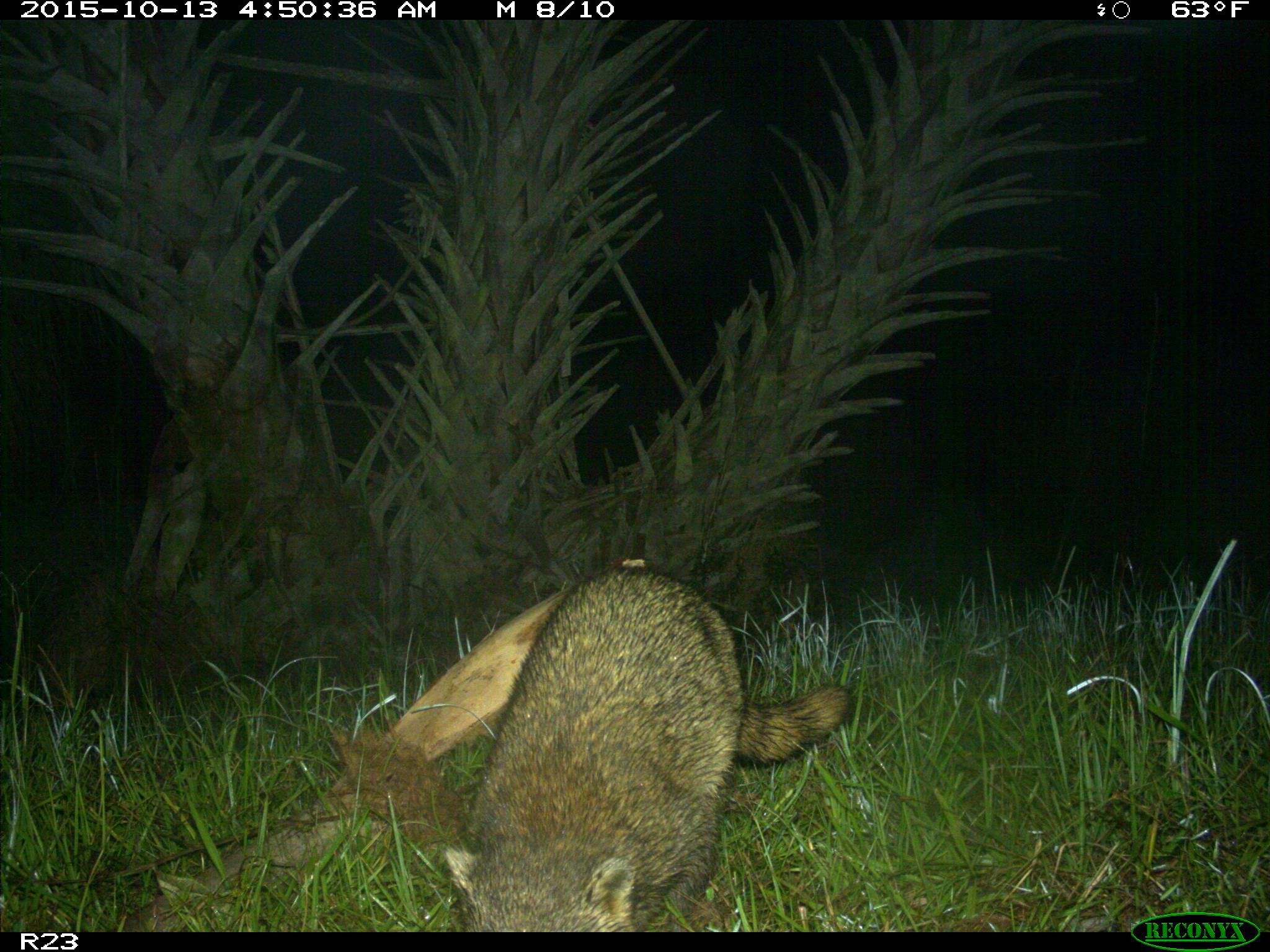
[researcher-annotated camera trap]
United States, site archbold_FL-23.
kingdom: Animalia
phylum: Chordata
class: Mammalia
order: Carnivora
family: Procyonidae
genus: Procyon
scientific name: Procyon lotor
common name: common raccoon